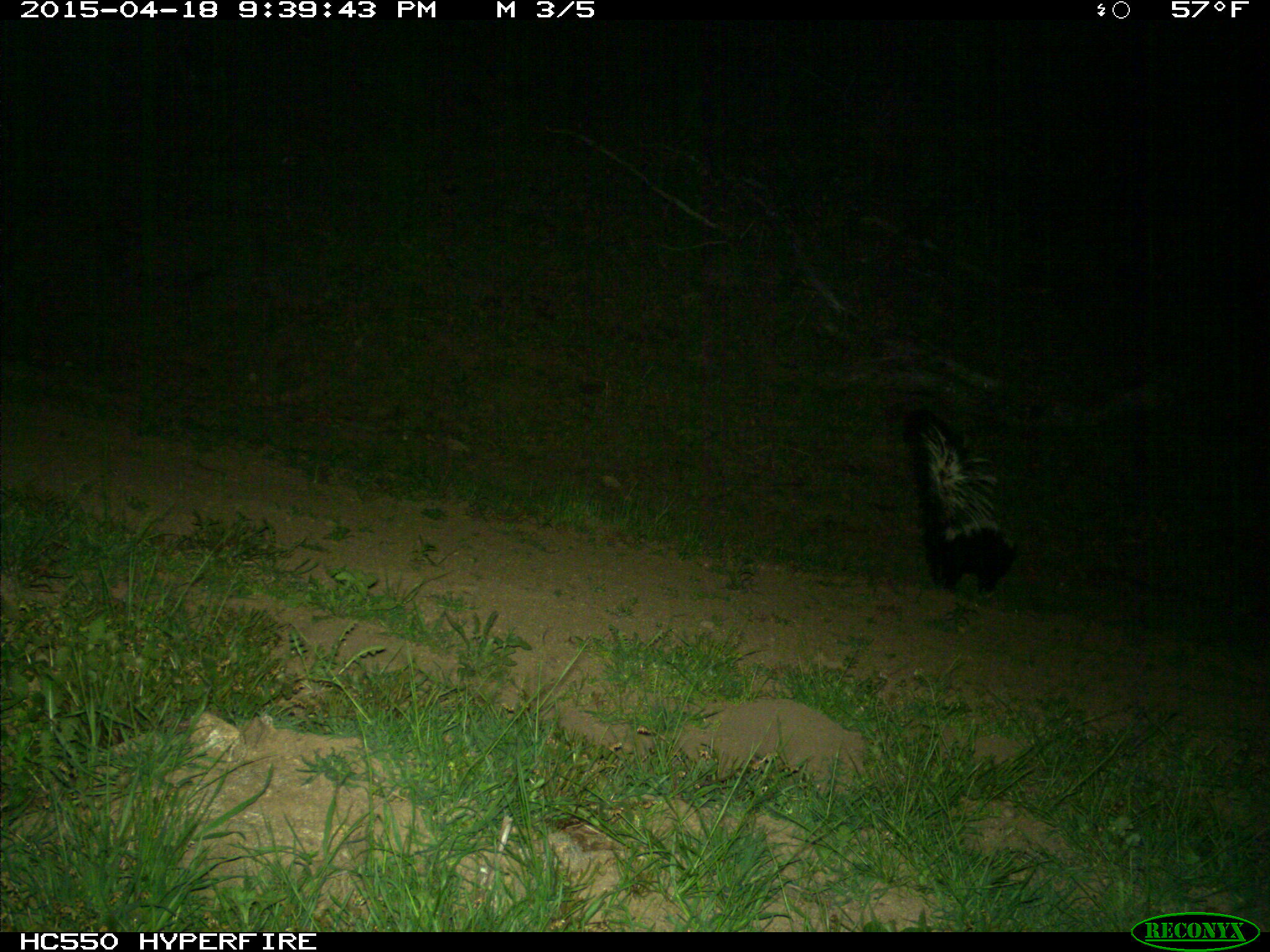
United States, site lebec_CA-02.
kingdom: Animalia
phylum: Chordata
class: Mammalia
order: Carnivora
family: Mephitidae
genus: Mephitis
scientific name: Mephitis mephitis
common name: striped skunk